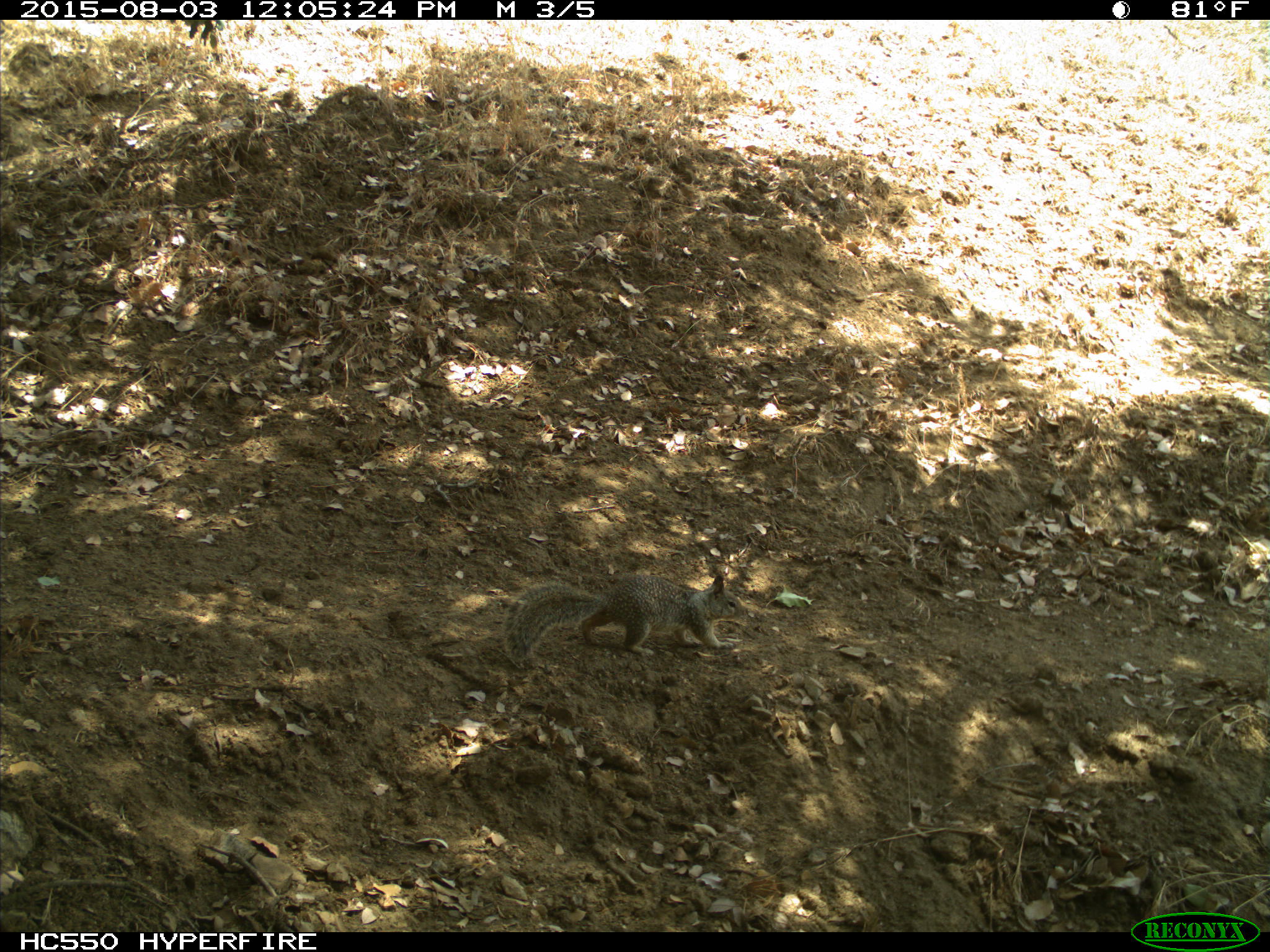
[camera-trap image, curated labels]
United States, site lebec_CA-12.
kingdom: Animalia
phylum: Chordata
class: Mammalia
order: Rodentia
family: Sciuridae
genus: Otospermophilus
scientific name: Otospermophilus beecheyi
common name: california ground squirrel